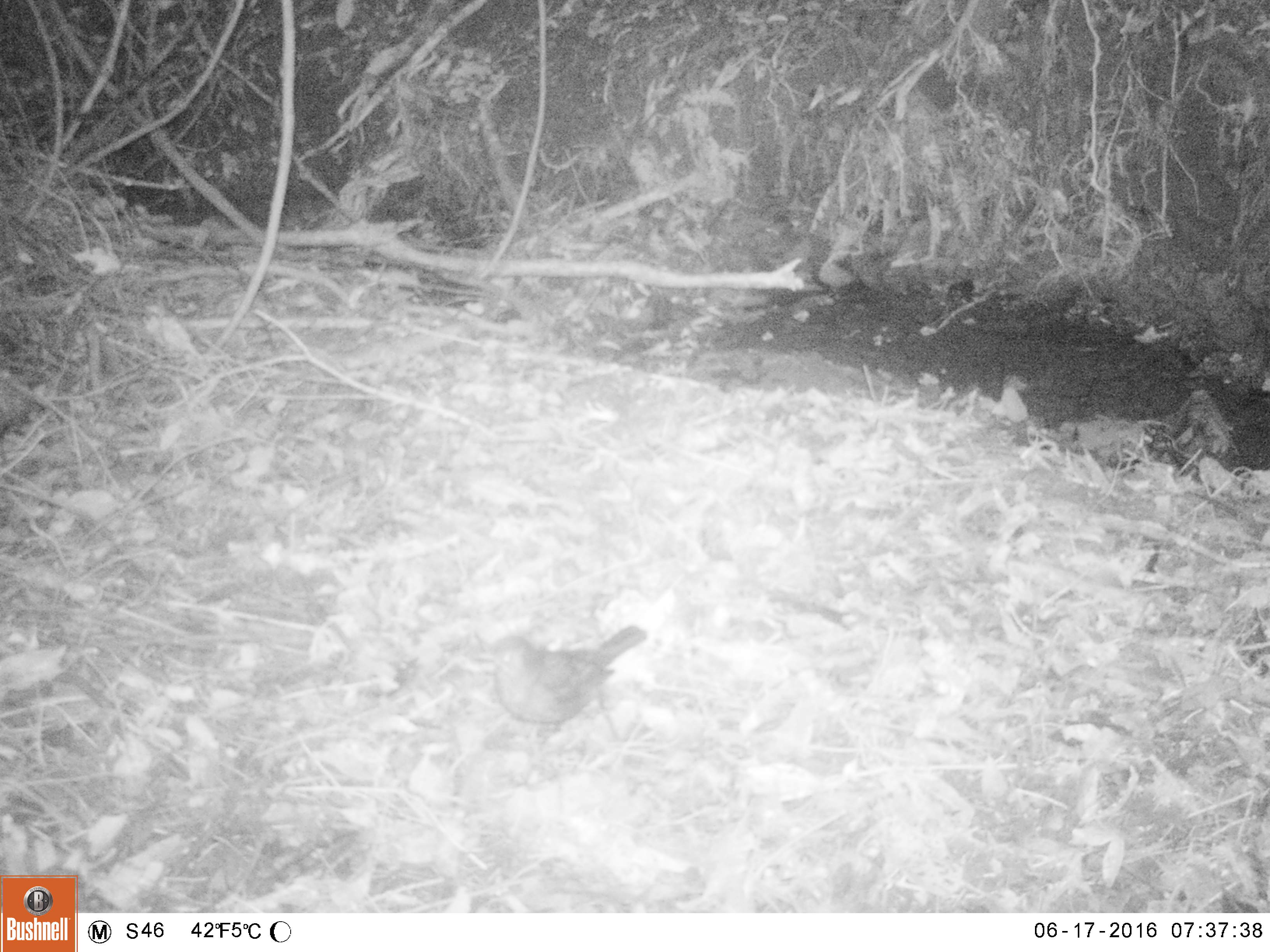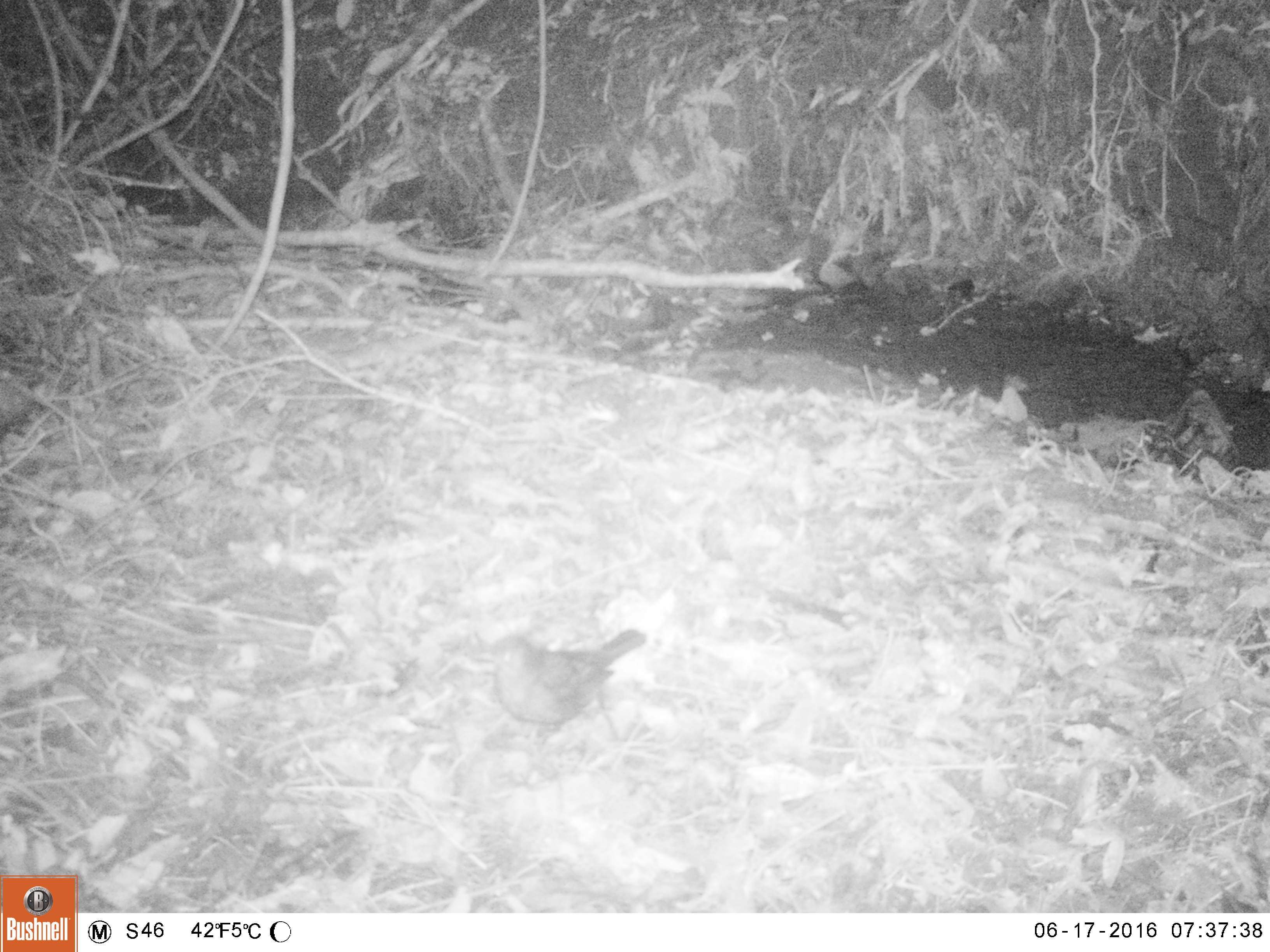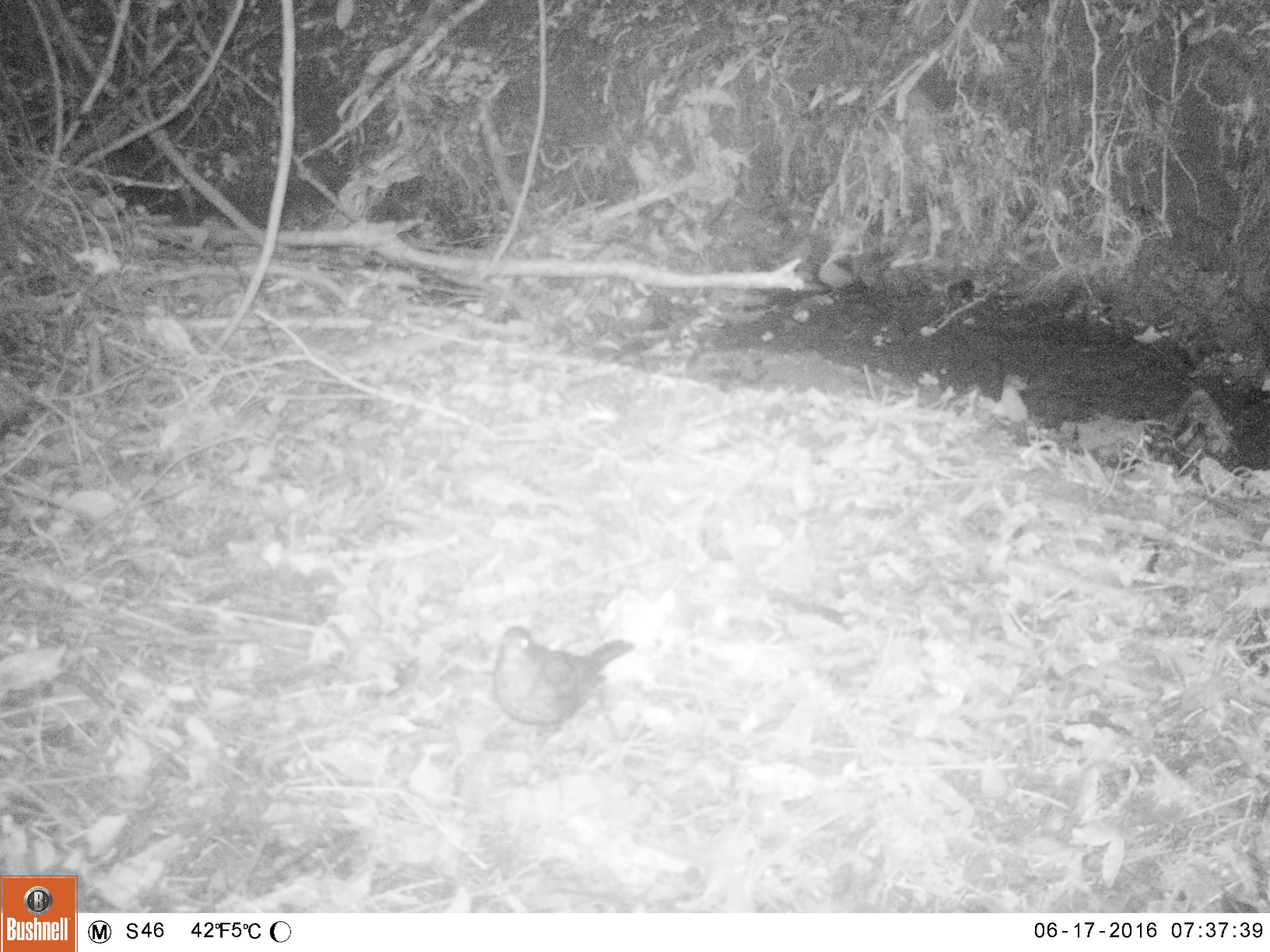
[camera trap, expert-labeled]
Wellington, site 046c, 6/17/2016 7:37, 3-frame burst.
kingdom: Animalia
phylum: Chordata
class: Aves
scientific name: Aves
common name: bird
Bird (Aves).